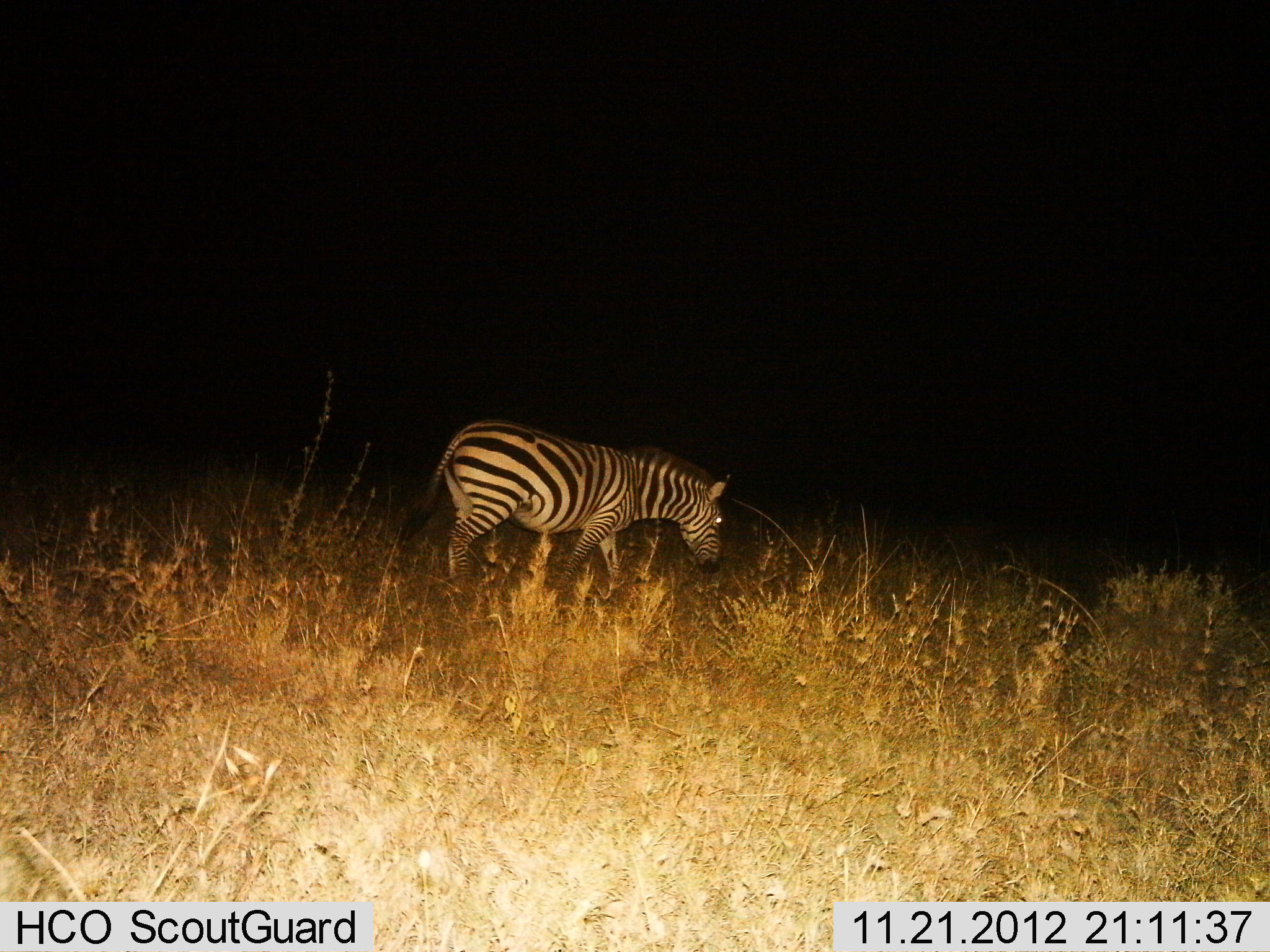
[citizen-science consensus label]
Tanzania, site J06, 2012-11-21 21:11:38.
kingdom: Animalia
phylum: Chordata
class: Mammalia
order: Perissodactyla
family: Equidae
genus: Equus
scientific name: Equus quagga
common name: plains zebra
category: zebra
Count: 1.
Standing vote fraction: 20%.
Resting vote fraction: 0%.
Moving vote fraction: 50%.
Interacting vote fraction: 0%.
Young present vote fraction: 0%.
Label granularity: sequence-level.